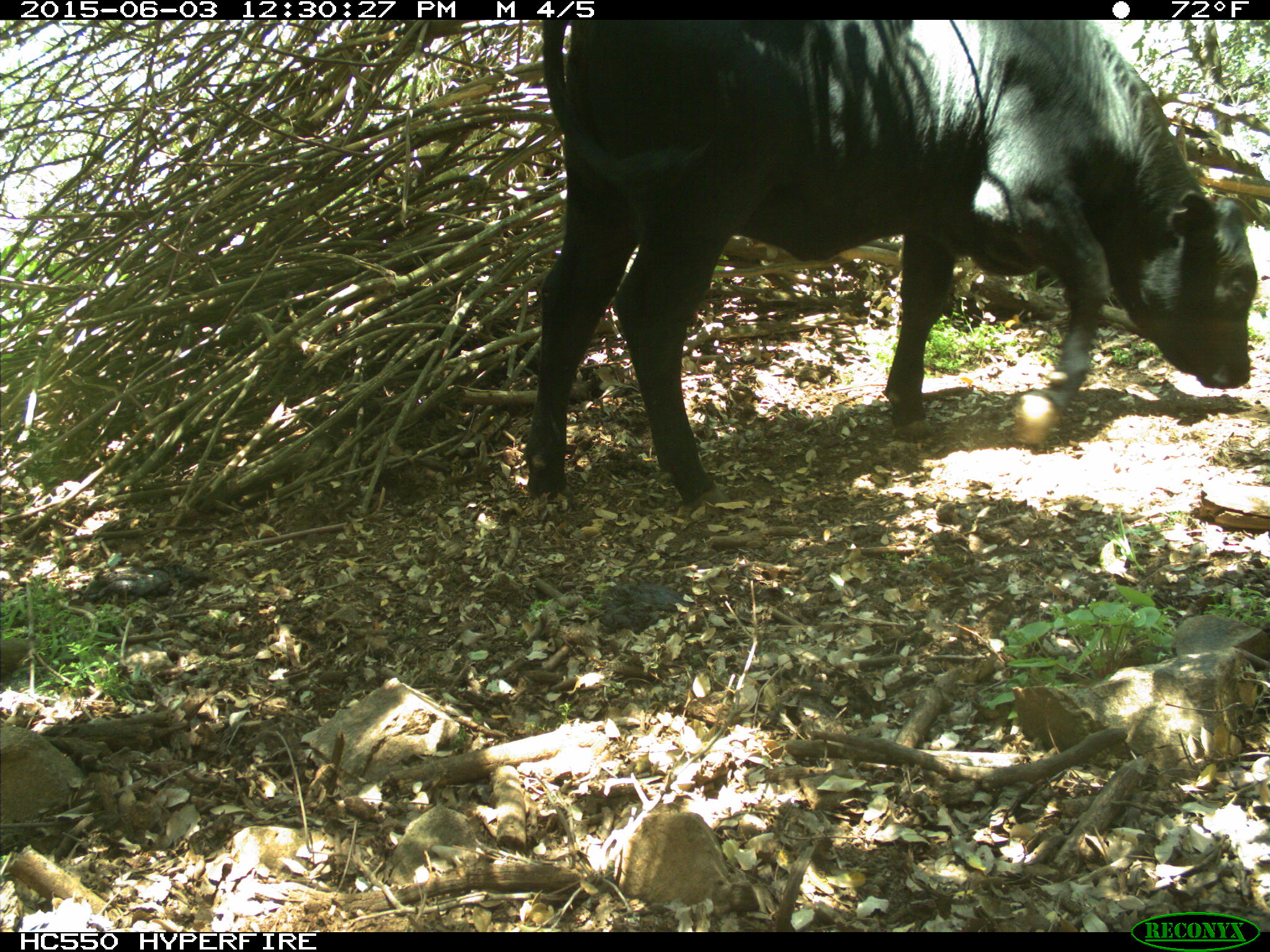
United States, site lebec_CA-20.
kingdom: Animalia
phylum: Chordata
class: Mammalia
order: Artiodactyla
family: Bovidae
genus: Bos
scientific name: Bos taurus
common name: domestic cow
Bos taurus (domestic cow).